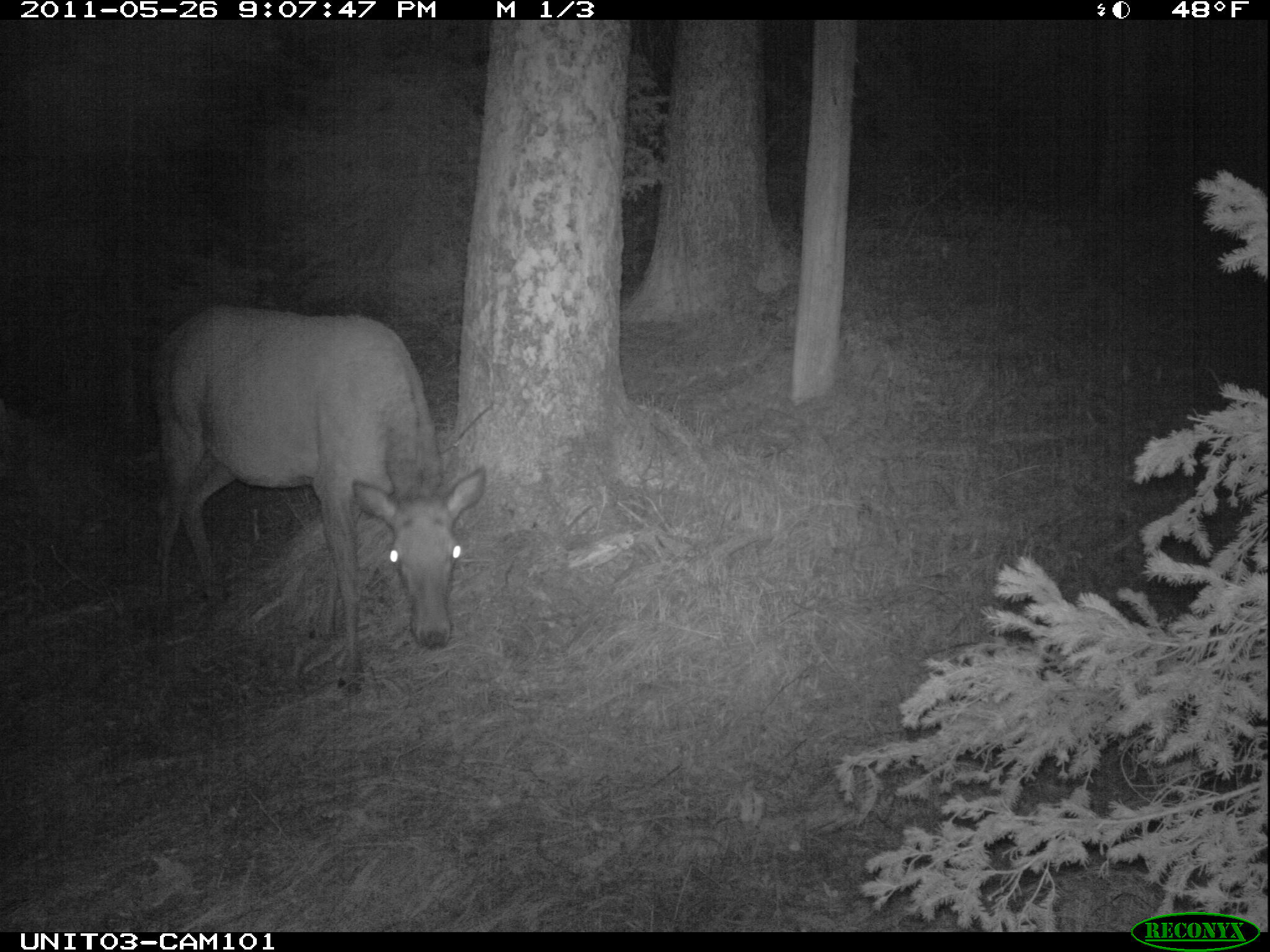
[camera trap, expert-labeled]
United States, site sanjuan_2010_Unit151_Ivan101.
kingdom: Animalia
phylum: Chordata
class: Mammalia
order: Artiodactyla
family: Cervidae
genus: Cervus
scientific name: Cervus elaphus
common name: red deer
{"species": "Cervus elaphus (red deer)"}